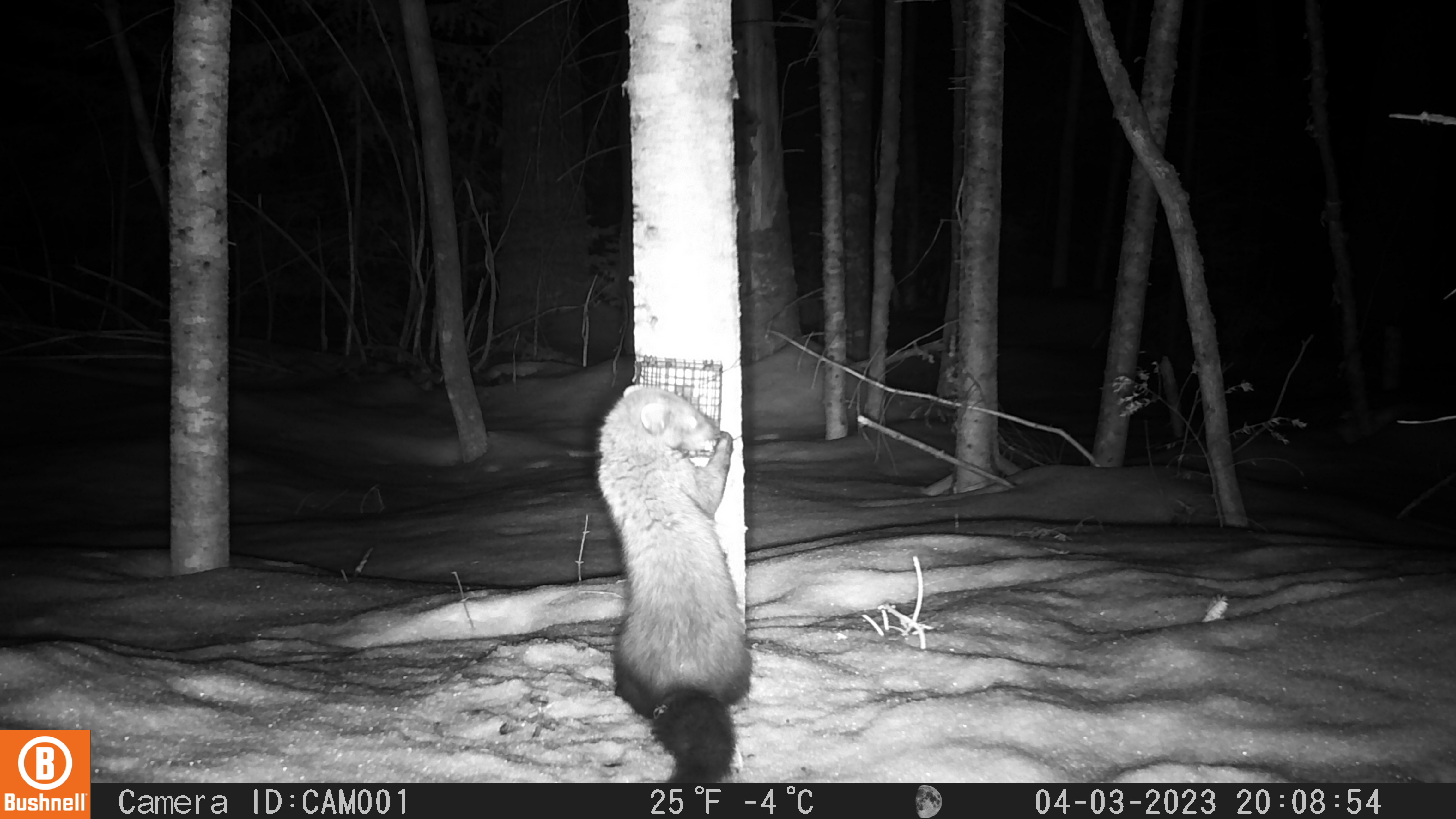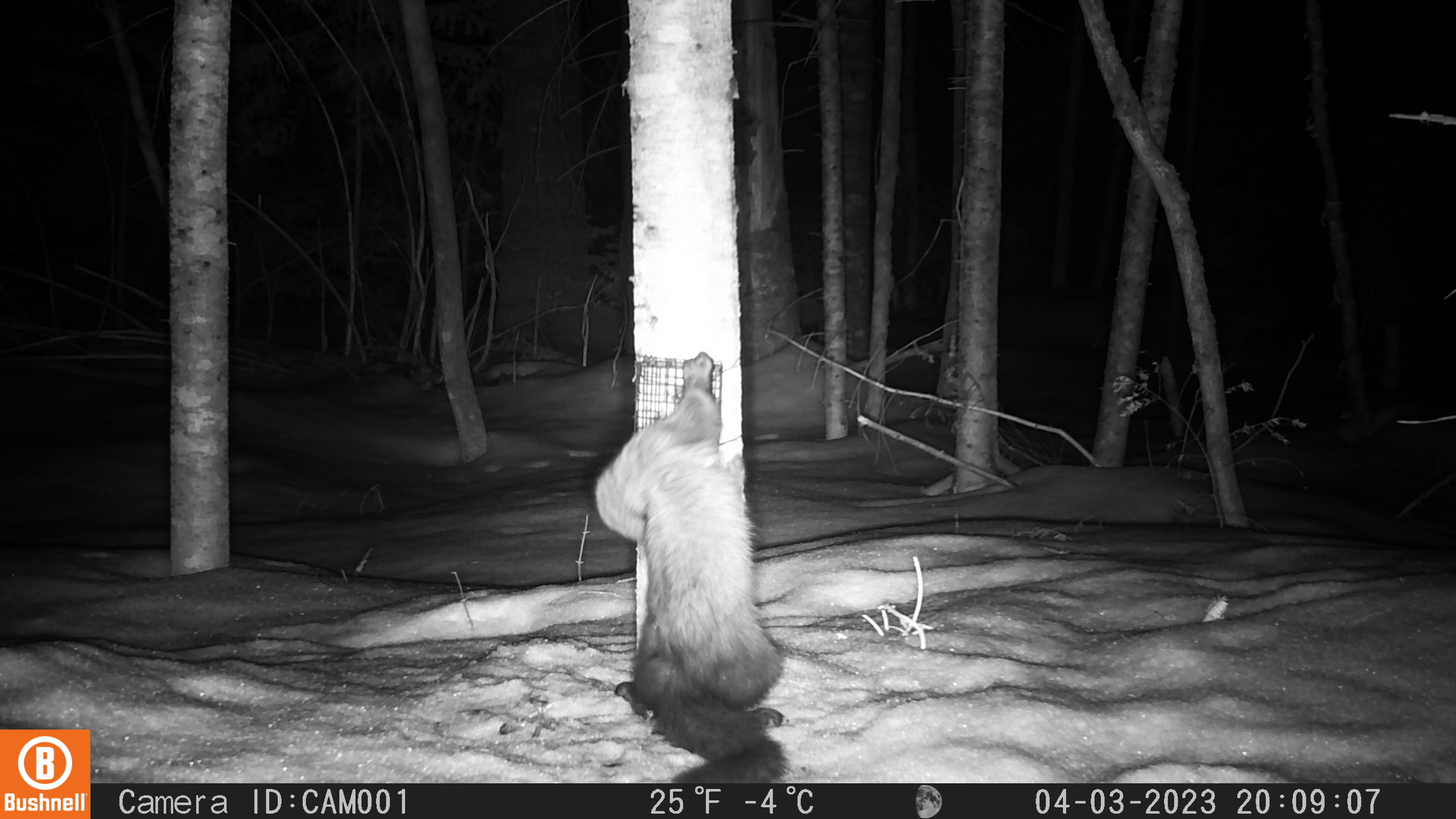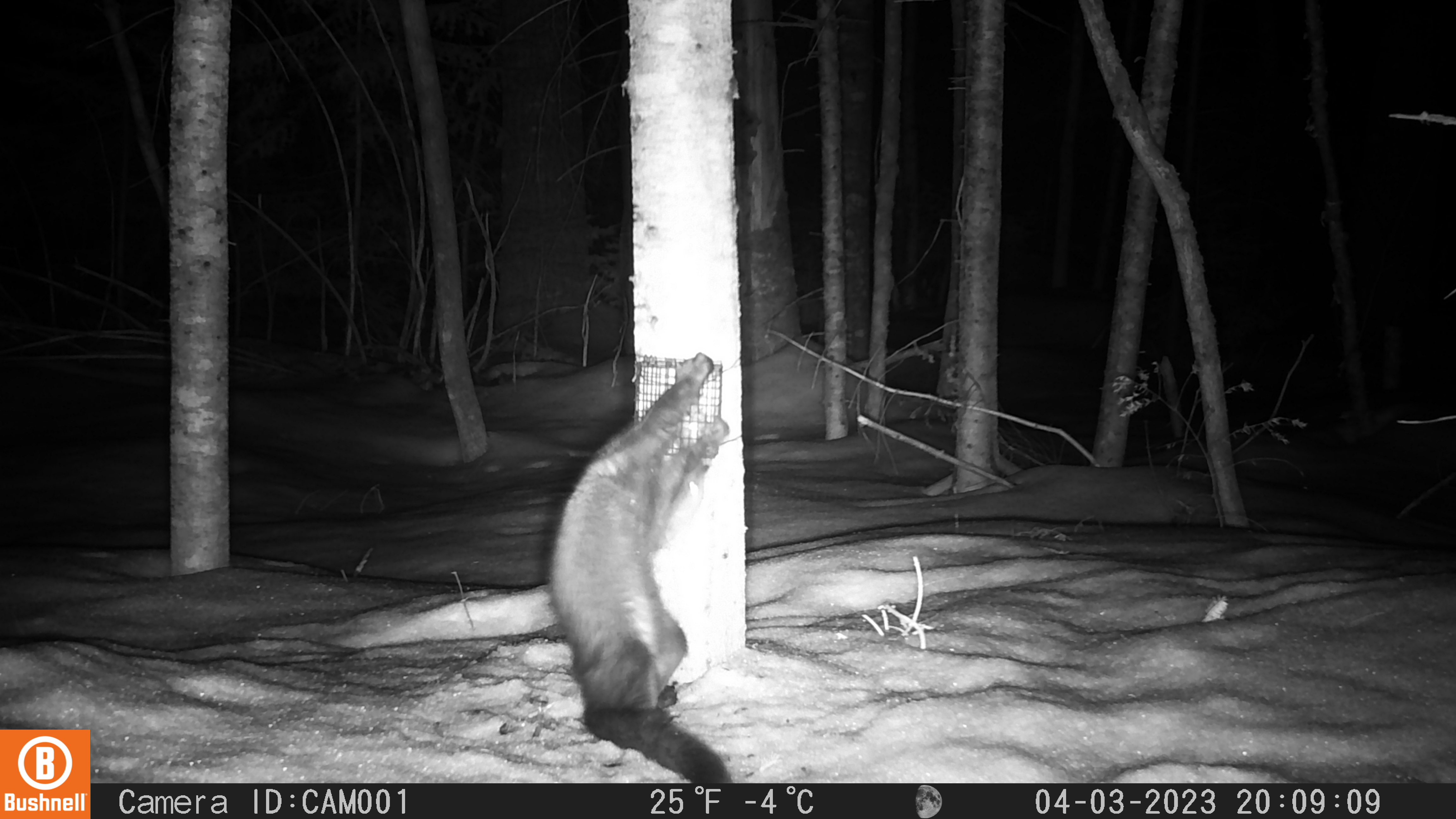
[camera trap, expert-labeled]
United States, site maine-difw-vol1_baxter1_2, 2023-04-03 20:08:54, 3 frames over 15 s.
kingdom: Animalia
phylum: Chordata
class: Mammalia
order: Carnivora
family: Mustelidae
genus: Pekania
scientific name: Pekania pennanti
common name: fisher